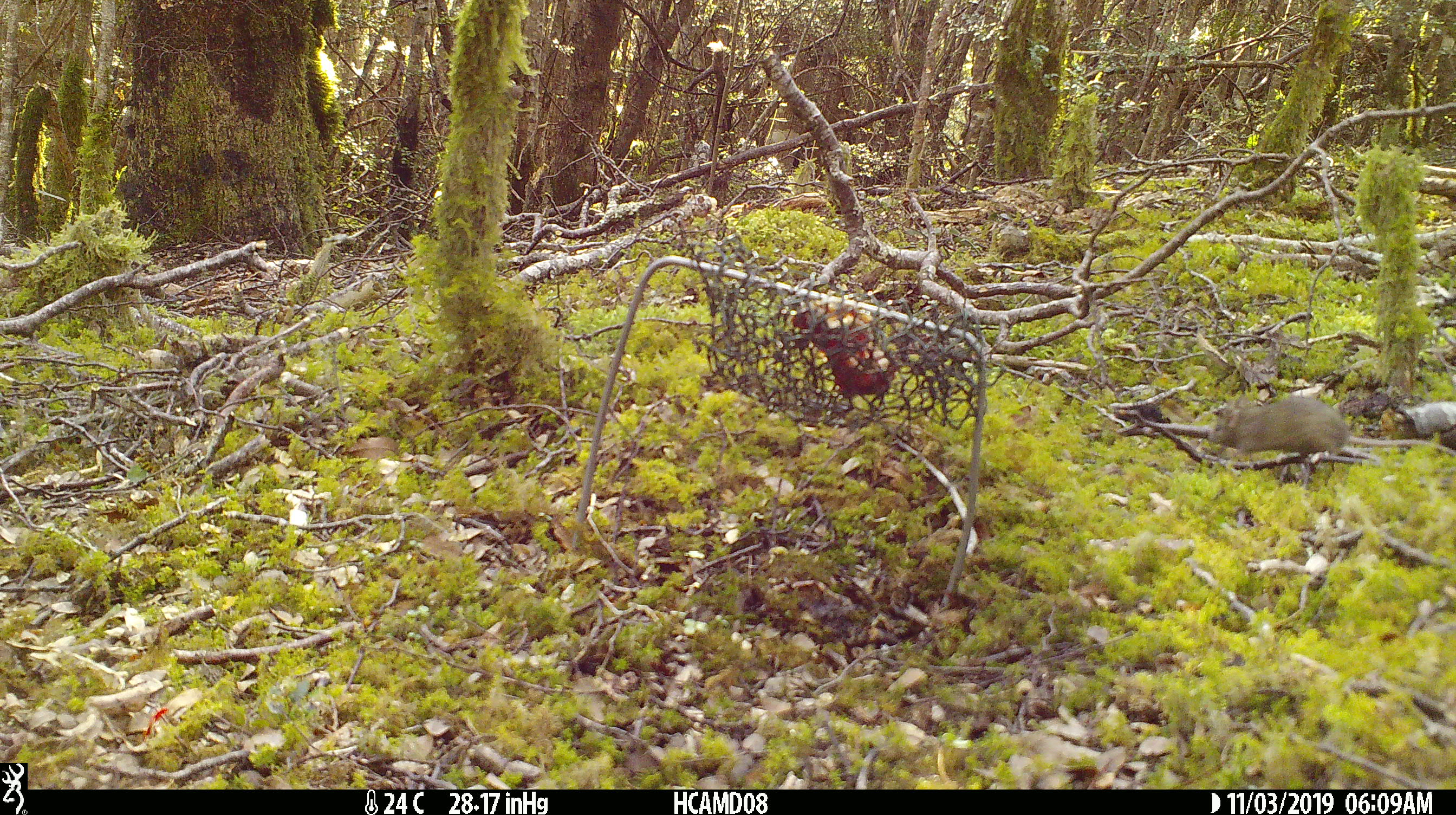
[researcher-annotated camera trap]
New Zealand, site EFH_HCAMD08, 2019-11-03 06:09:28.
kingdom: Animalia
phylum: Chordata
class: Mammalia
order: Rodentia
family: Muridae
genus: Mus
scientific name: Mus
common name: mouse